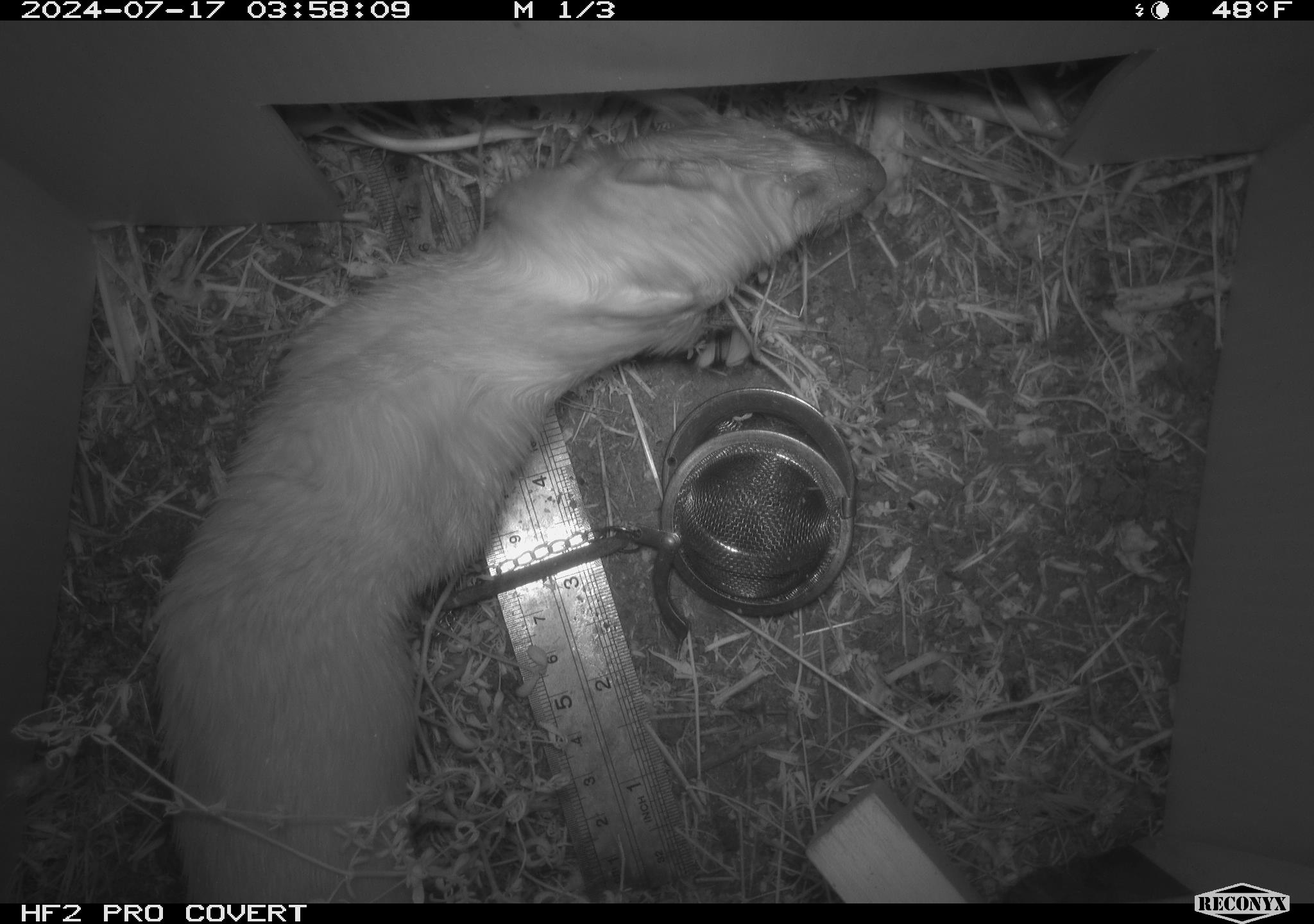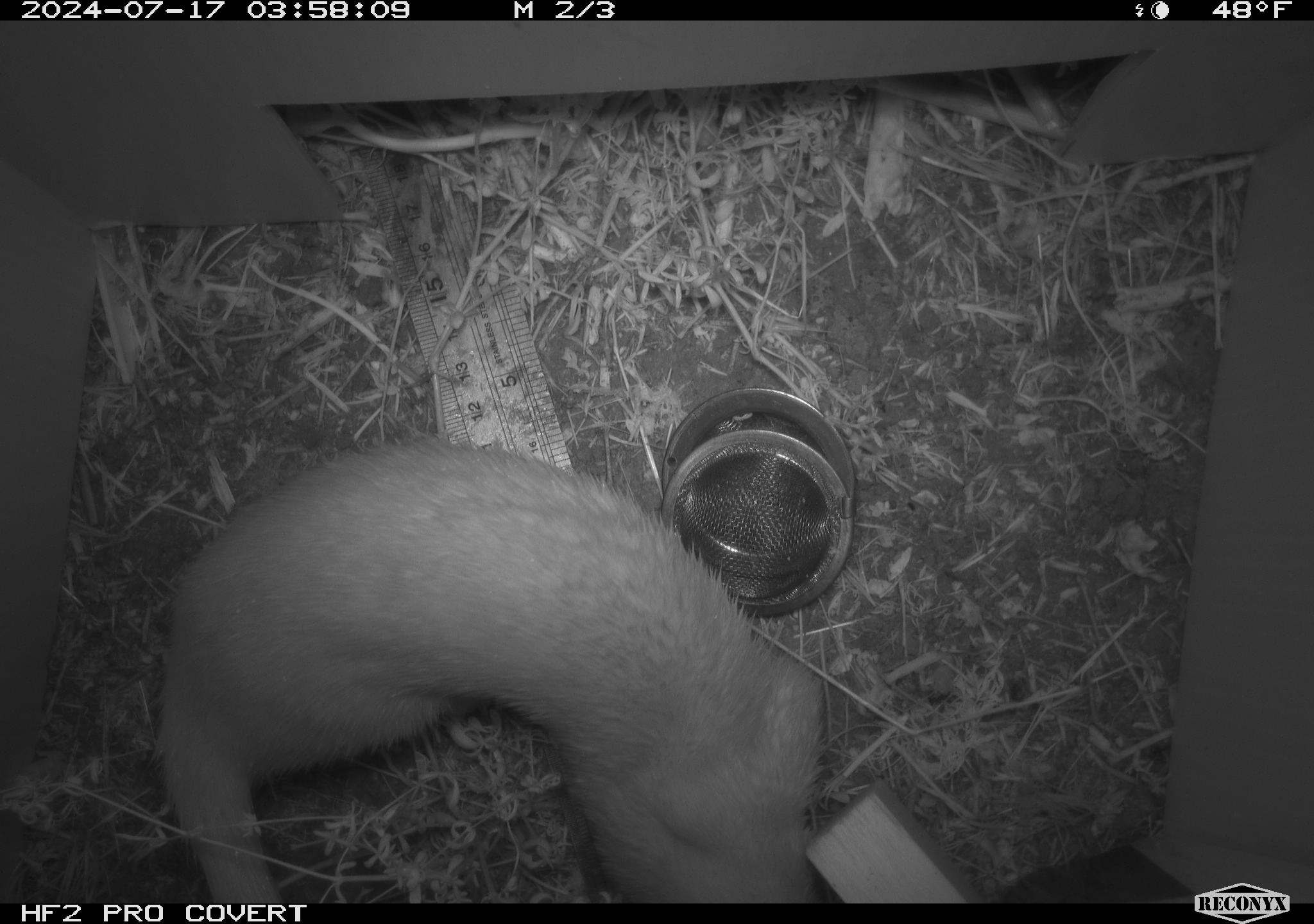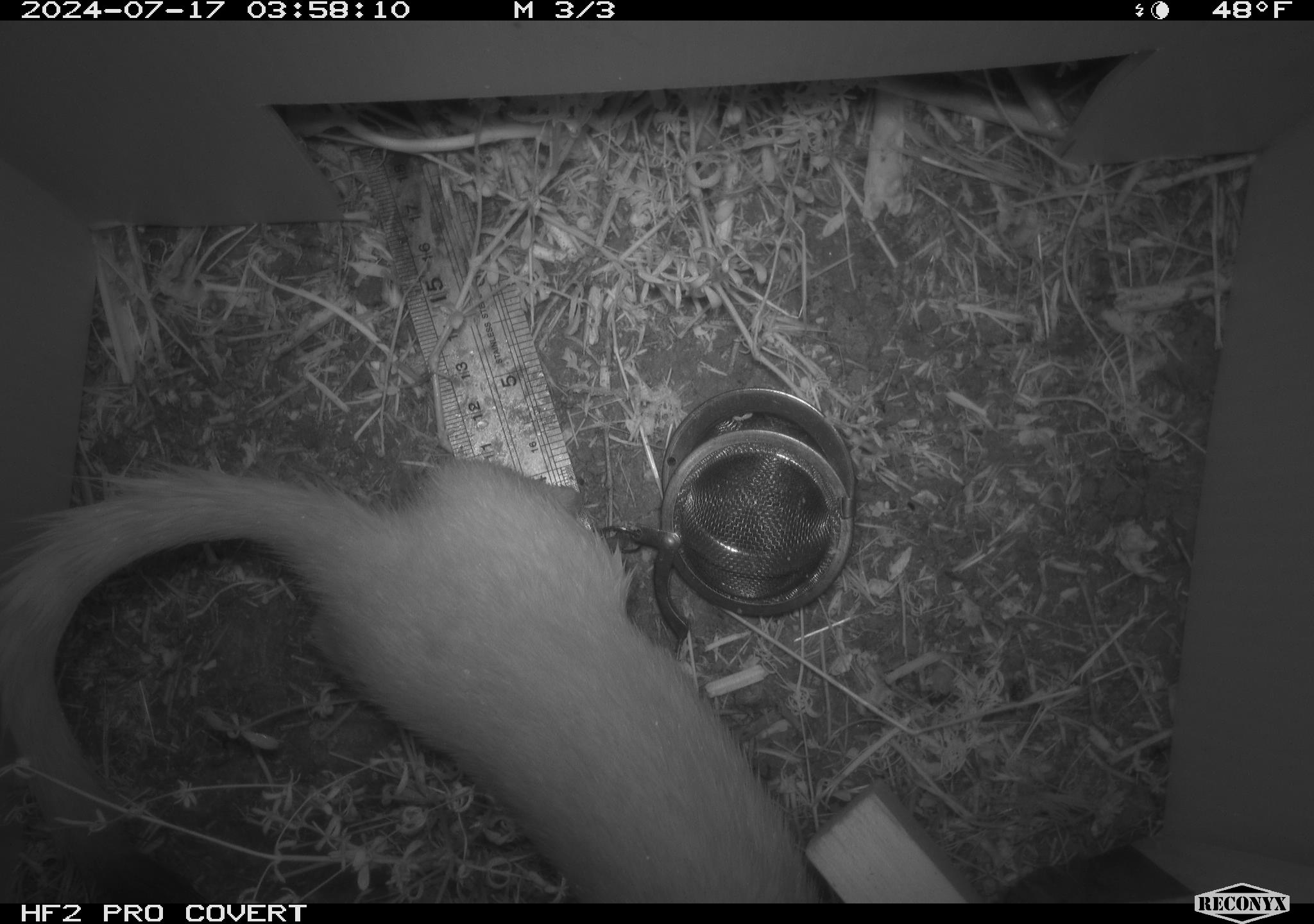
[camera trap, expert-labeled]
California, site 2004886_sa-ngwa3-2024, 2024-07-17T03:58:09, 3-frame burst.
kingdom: Animalia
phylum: Chordata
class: Mammalia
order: Carnivora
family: Mustelidae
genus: Neogale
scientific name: Neogale frenata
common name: long-tailed weasel